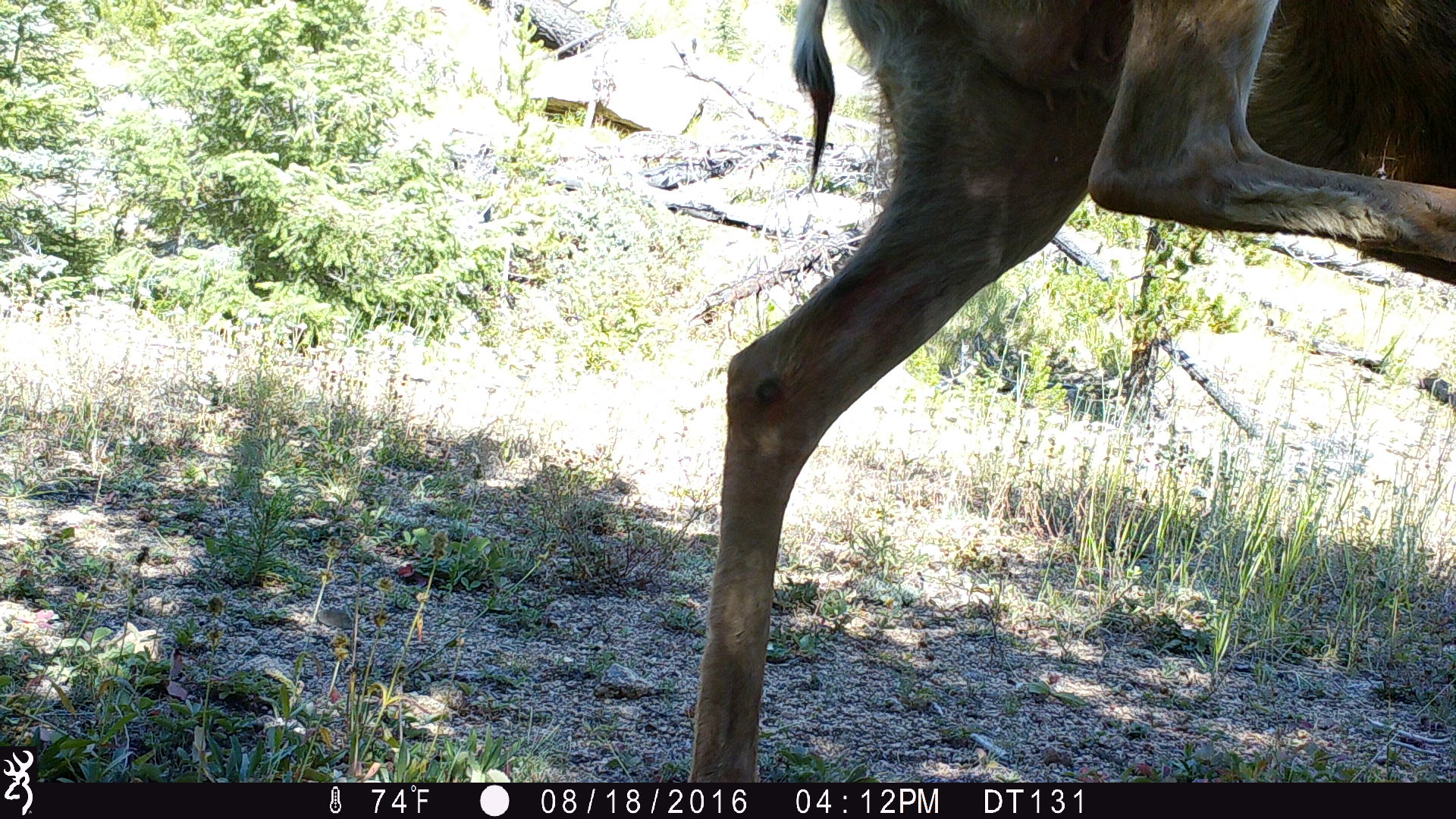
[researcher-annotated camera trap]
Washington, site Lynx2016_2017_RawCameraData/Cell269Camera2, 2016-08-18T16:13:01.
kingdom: Animalia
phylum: Chordata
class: Mammalia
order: Artiodactyla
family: Cervidae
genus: Odocoileus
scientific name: Odocoileus hemionus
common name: mule deer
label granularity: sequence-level